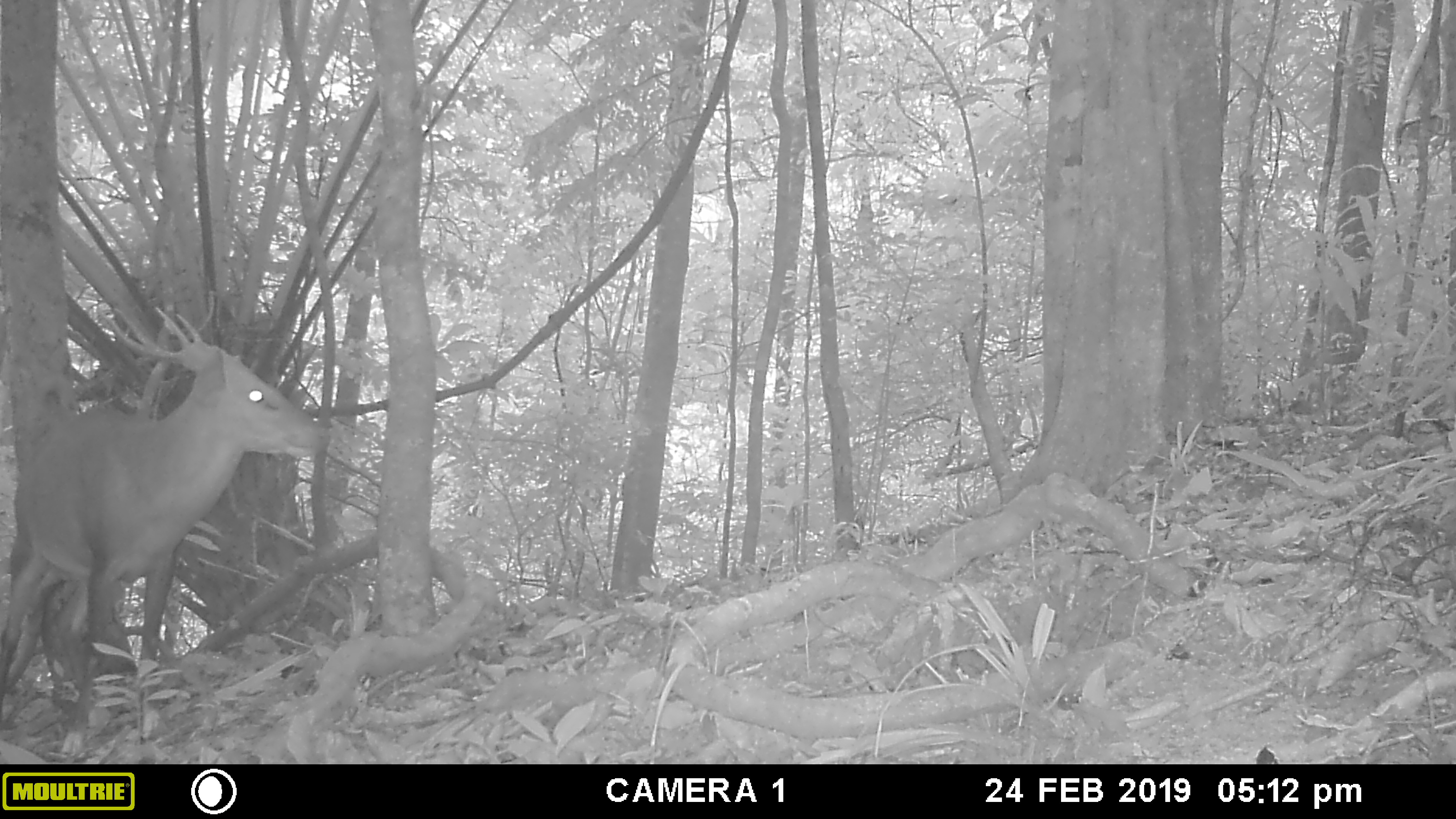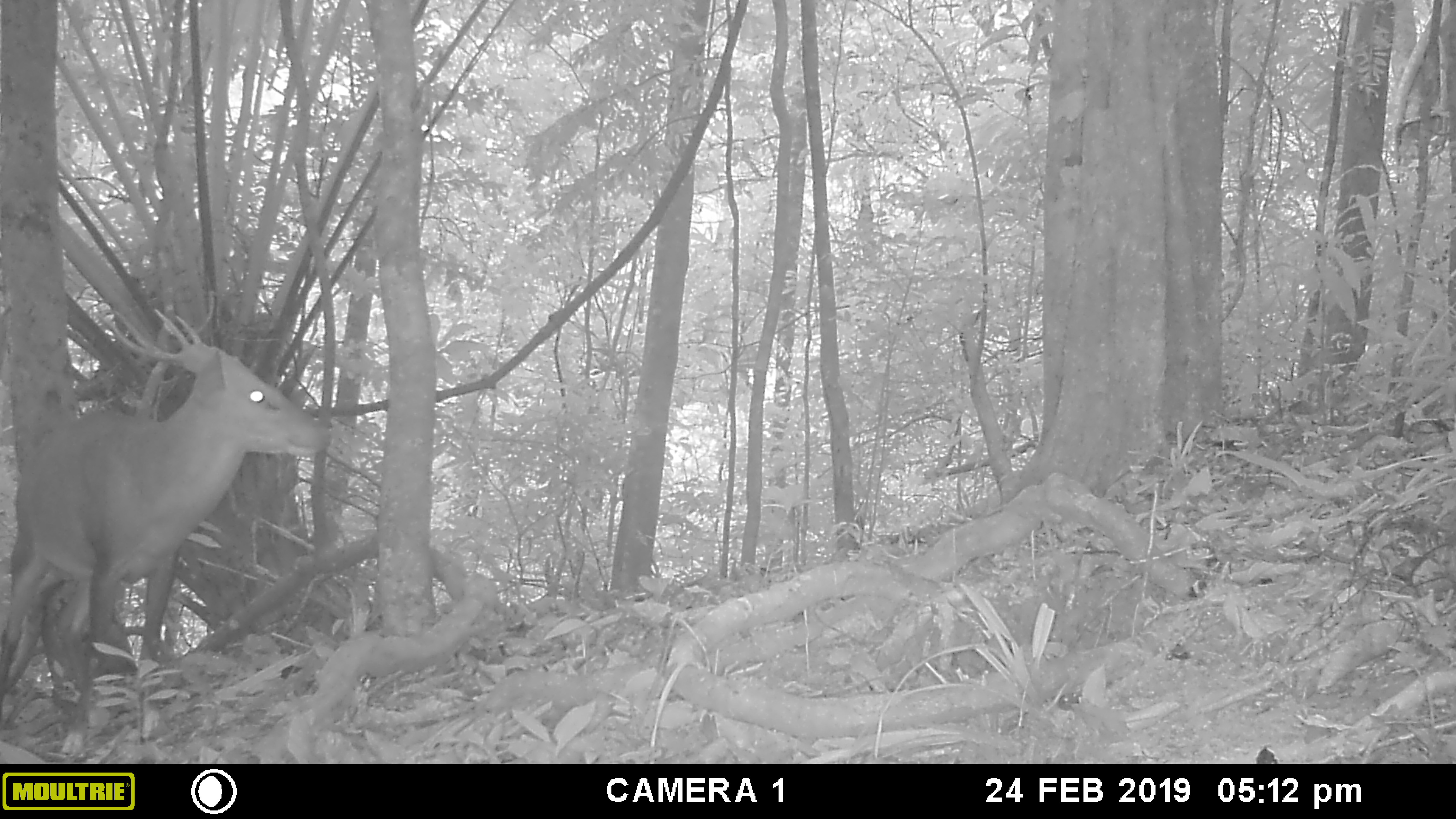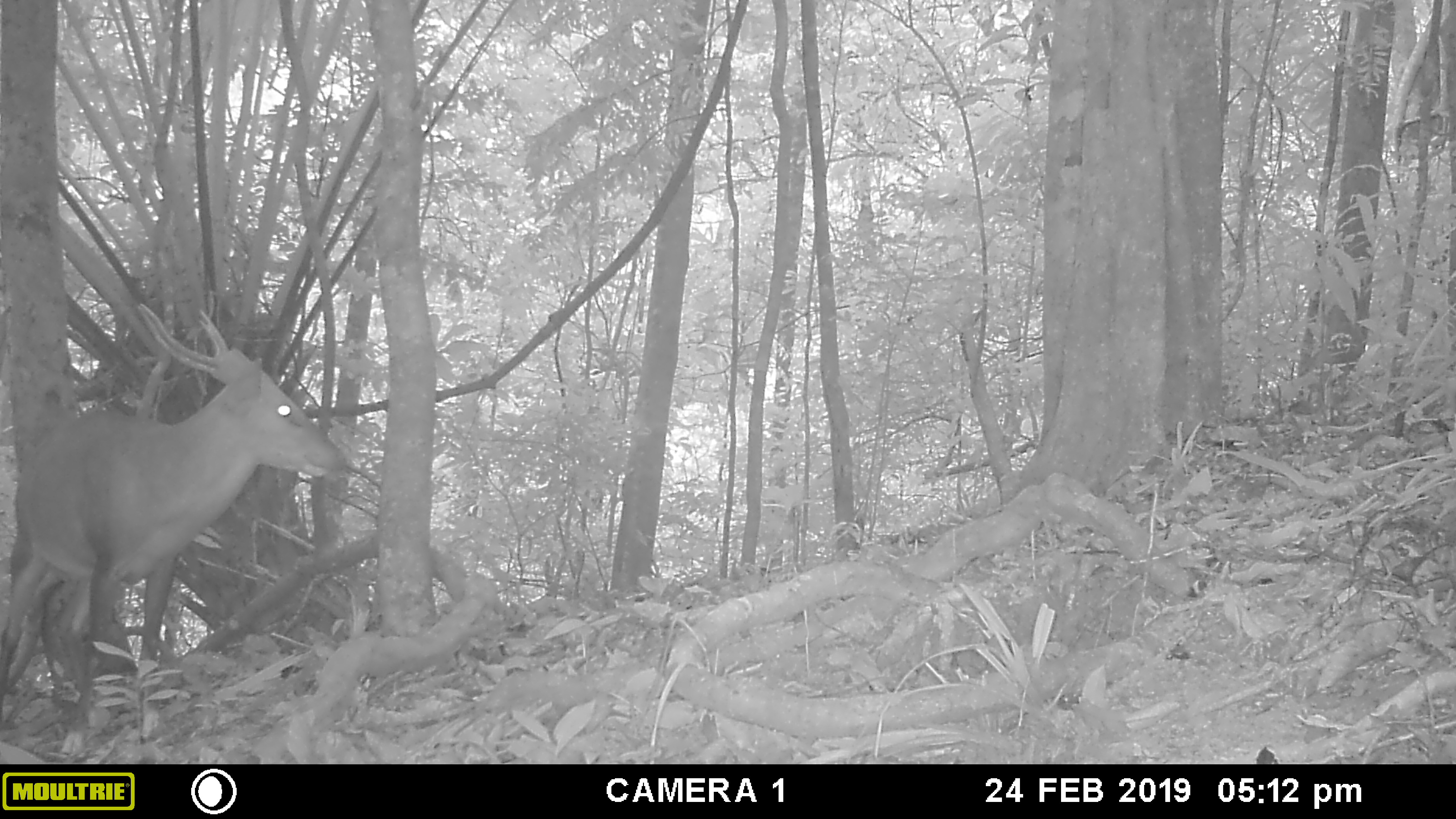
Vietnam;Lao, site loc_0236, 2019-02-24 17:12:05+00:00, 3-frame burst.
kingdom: Animalia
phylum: Chordata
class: Mammalia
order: Artiodactyla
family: Cervidae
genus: Muntiacus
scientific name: Muntiacus vuquangensis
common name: large-antlered muntjac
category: large antlered muntjac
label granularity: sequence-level